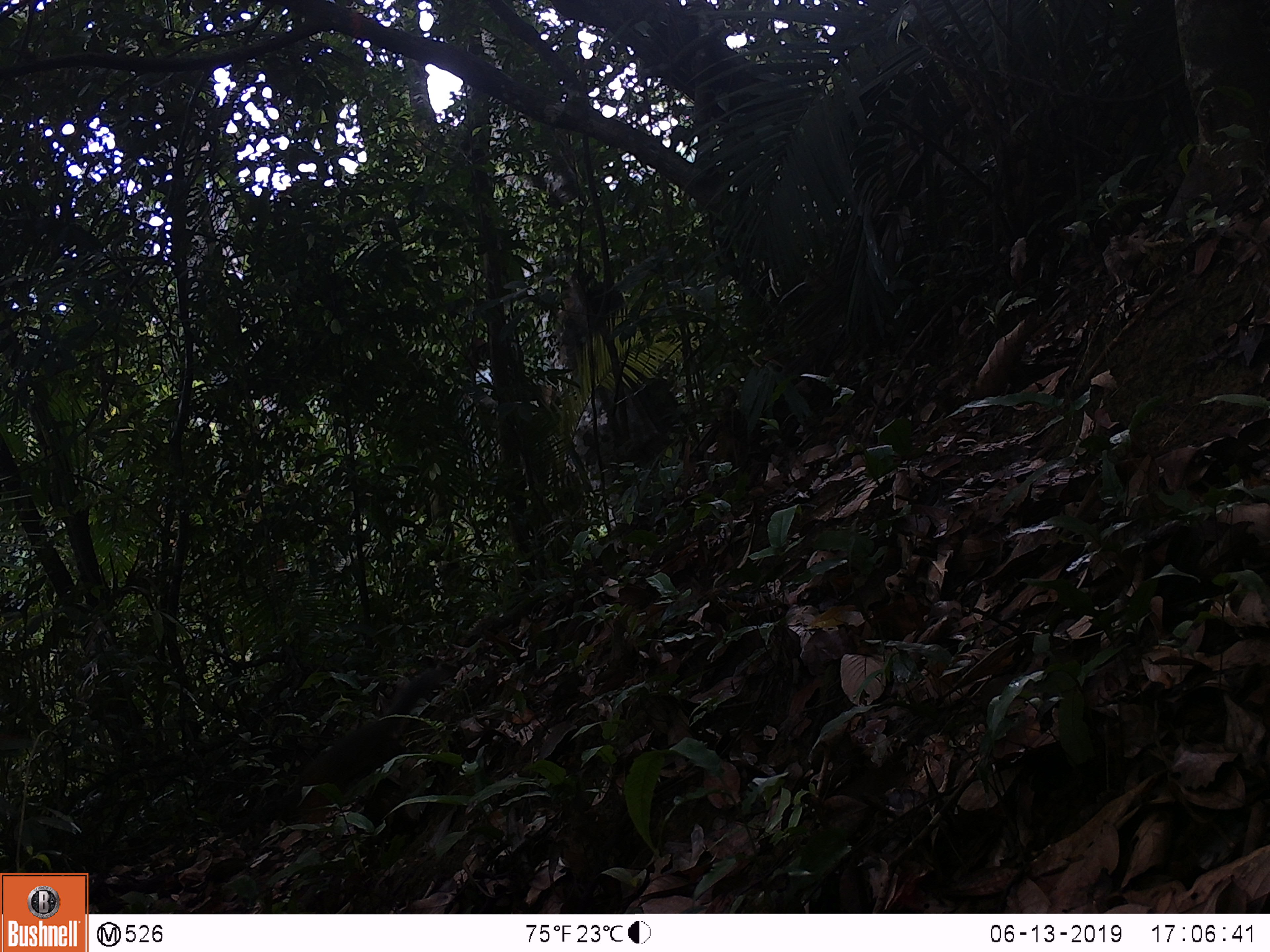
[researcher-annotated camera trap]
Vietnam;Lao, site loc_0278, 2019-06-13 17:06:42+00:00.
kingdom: Animalia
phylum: Chordata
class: Mammalia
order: Rodentia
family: Sciuridae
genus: Dremomys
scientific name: Dremomys rufigenis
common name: red-cheeked squirrel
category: red cheeked squirrel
Red cheeked squirrel (red-cheeked squirrel) (Dremomys rufigenis). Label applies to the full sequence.